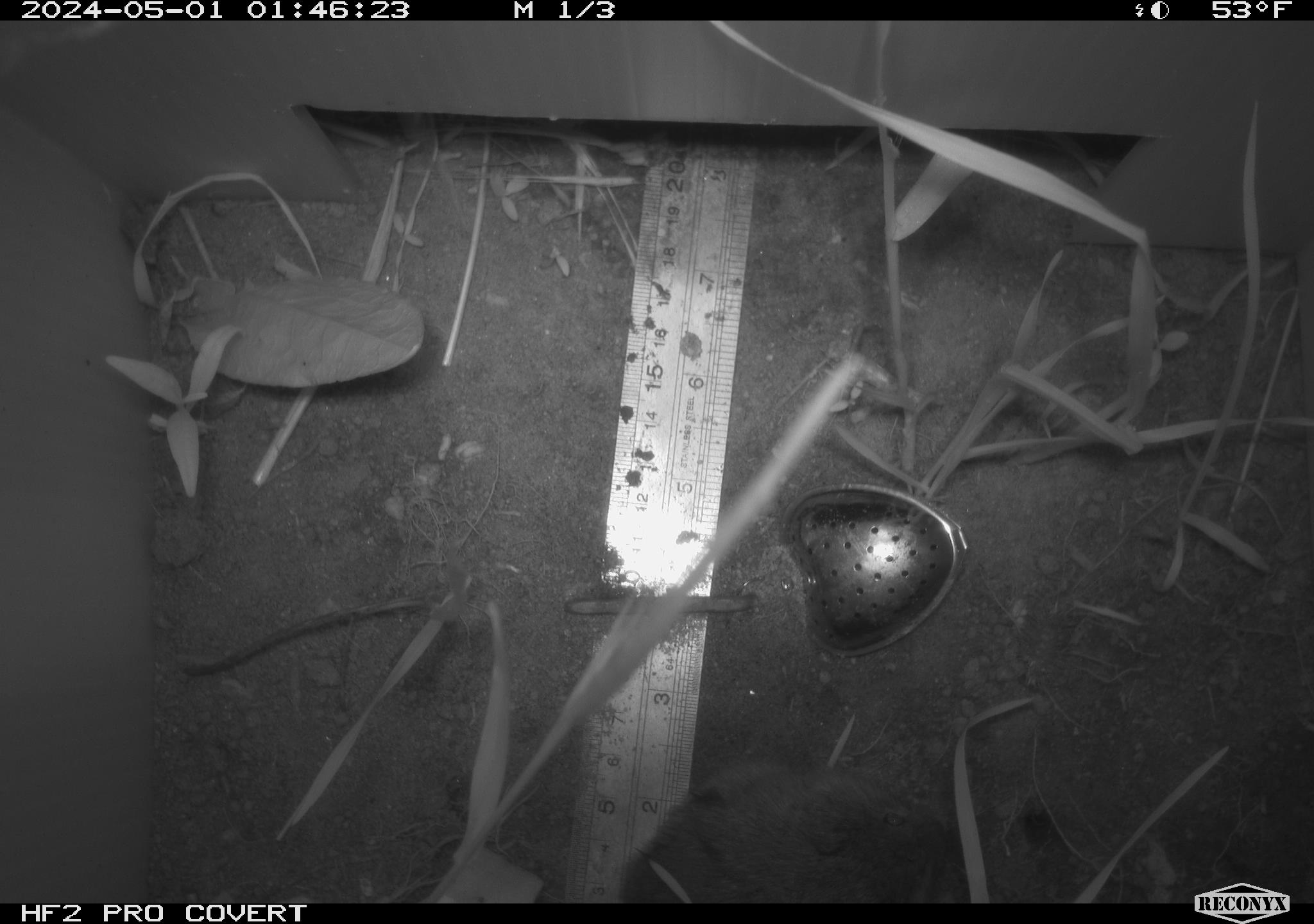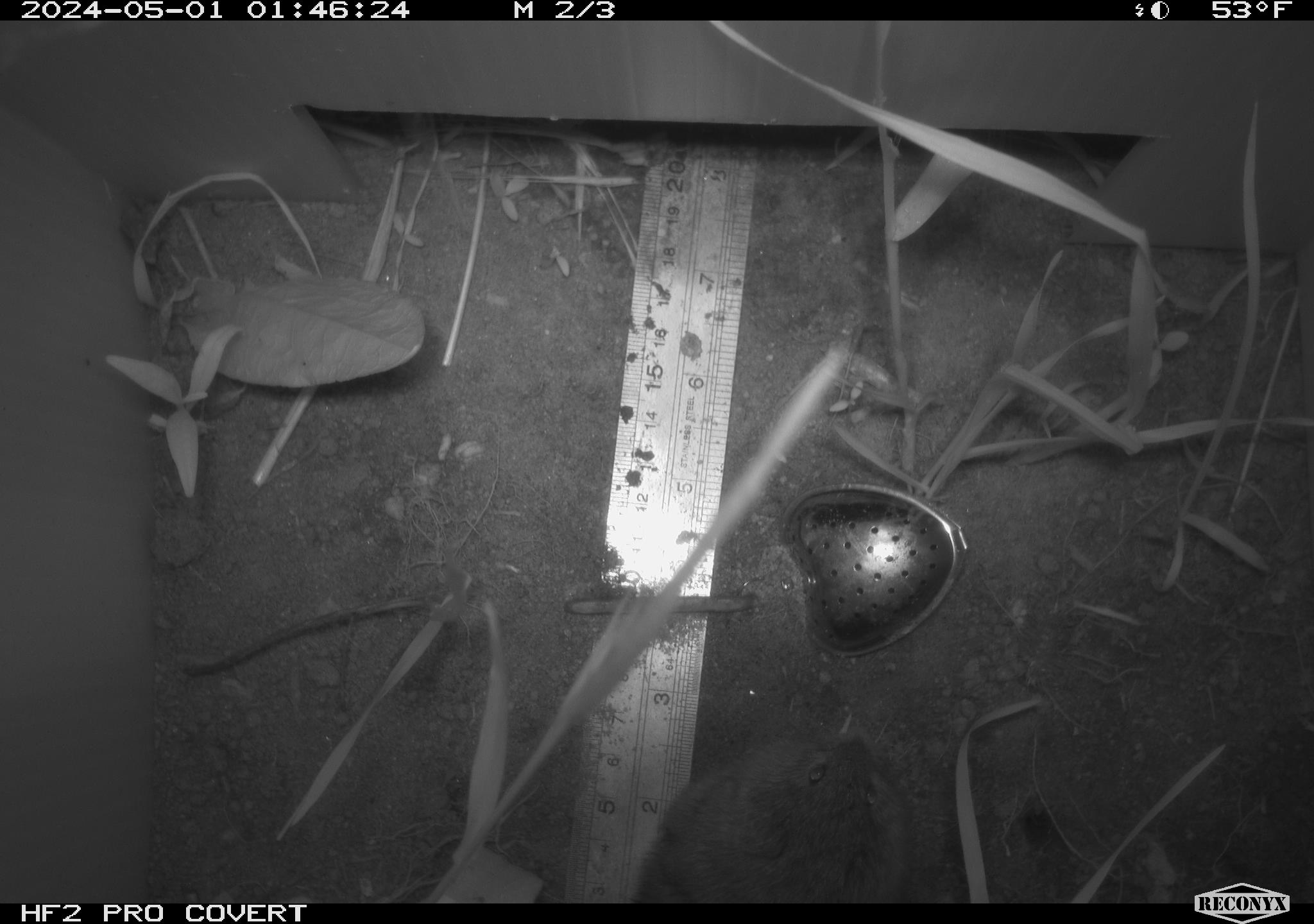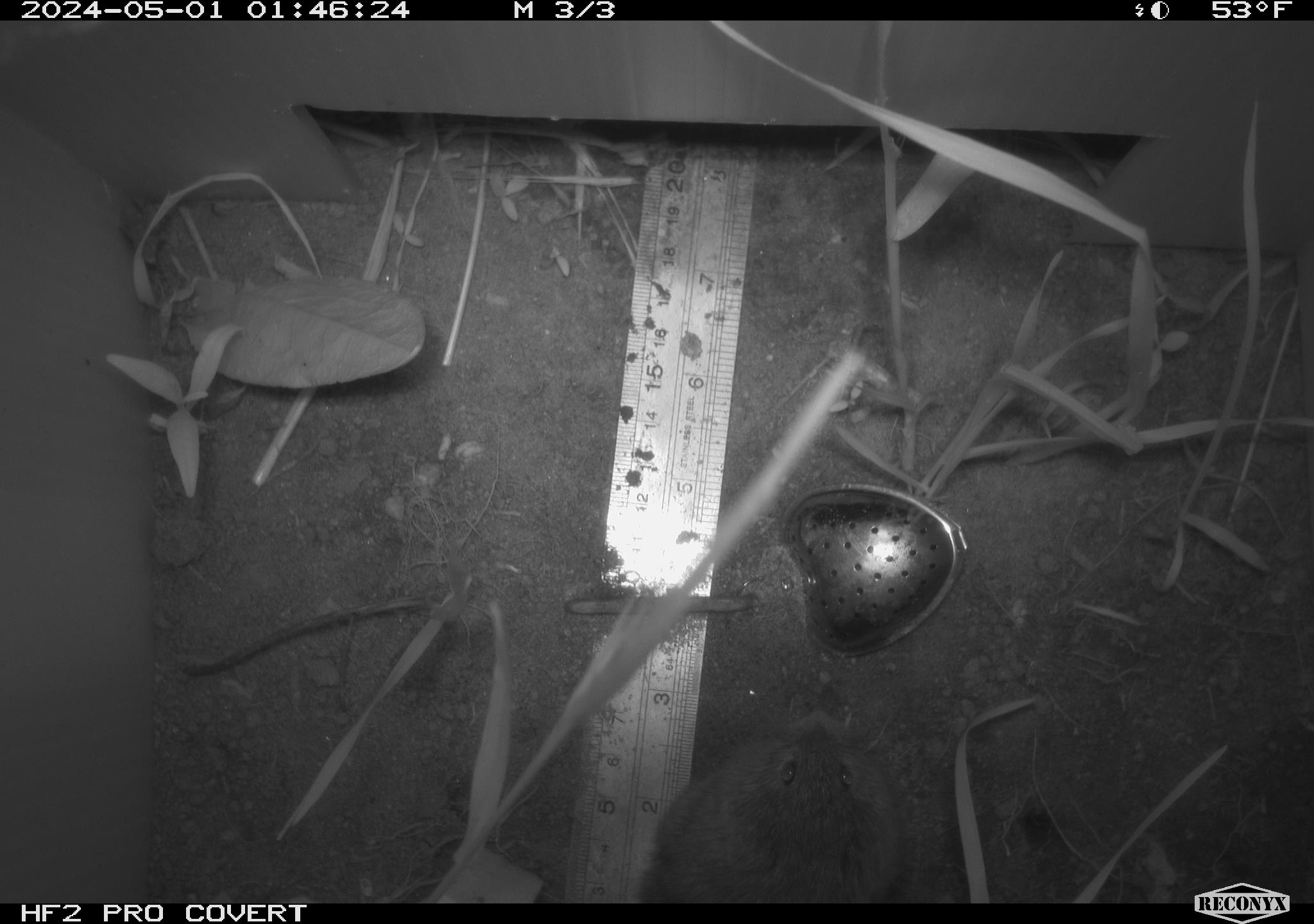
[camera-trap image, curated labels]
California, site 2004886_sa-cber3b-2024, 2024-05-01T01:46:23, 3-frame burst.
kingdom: Animalia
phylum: Chordata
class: Mammalia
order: Rodentia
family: Cricetidae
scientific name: Arvicolinae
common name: voles, lemmings, and muskrats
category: arvicolinae subfamily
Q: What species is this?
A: Arvicolinae subfamily (voles, lemmings, and muskrats) (Arvicolinae).